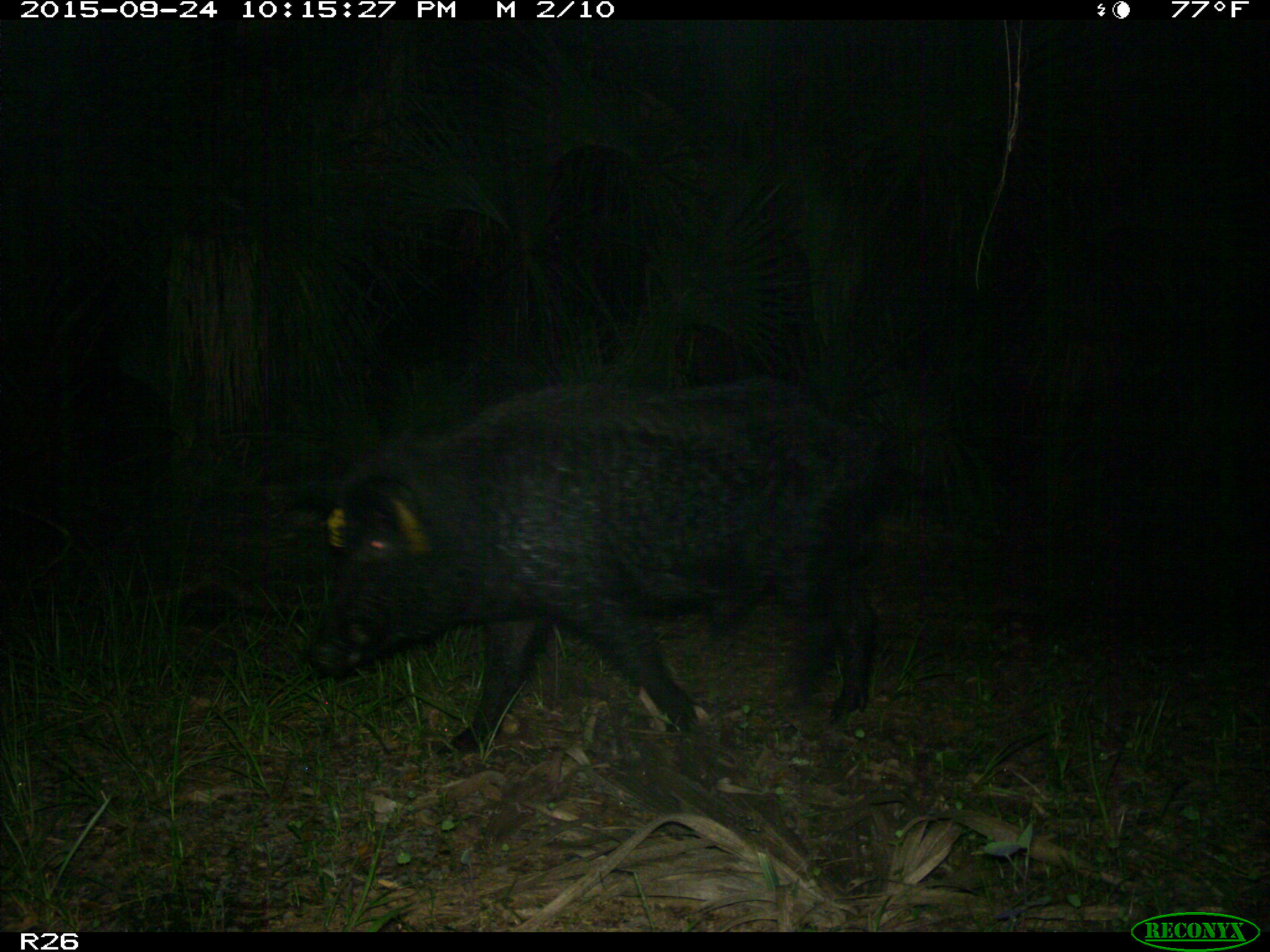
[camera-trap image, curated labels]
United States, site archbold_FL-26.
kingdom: Animalia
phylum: Chordata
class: Mammalia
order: Artiodactyla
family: Suidae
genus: Sus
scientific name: Sus scrofa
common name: wild boar